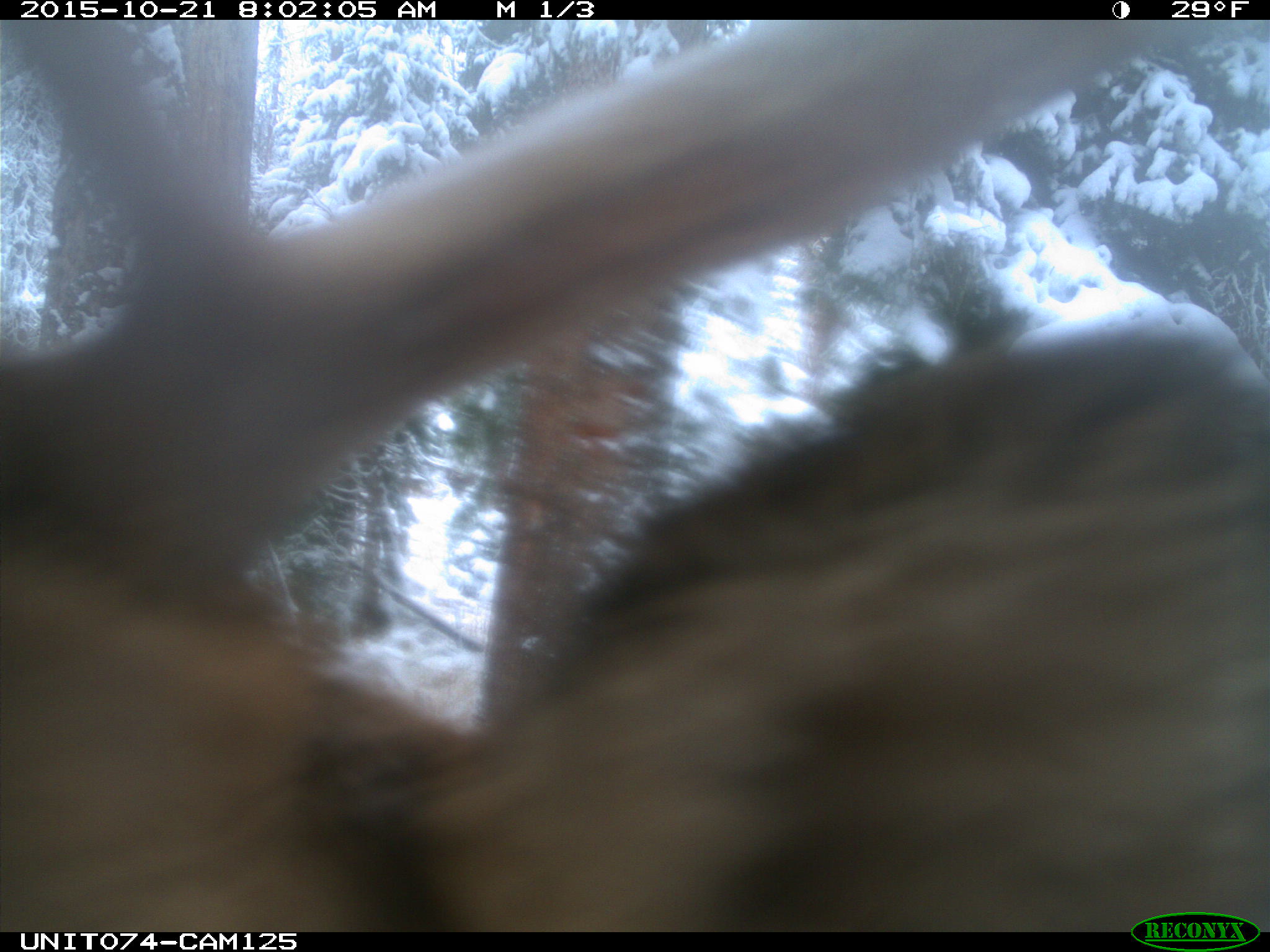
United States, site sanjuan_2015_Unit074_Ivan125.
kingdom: Animalia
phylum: Chordata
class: Mammalia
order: Artiodactyla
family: Cervidae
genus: Cervus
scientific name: Cervus elaphus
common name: red deer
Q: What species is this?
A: Cervus elaphus (red deer).